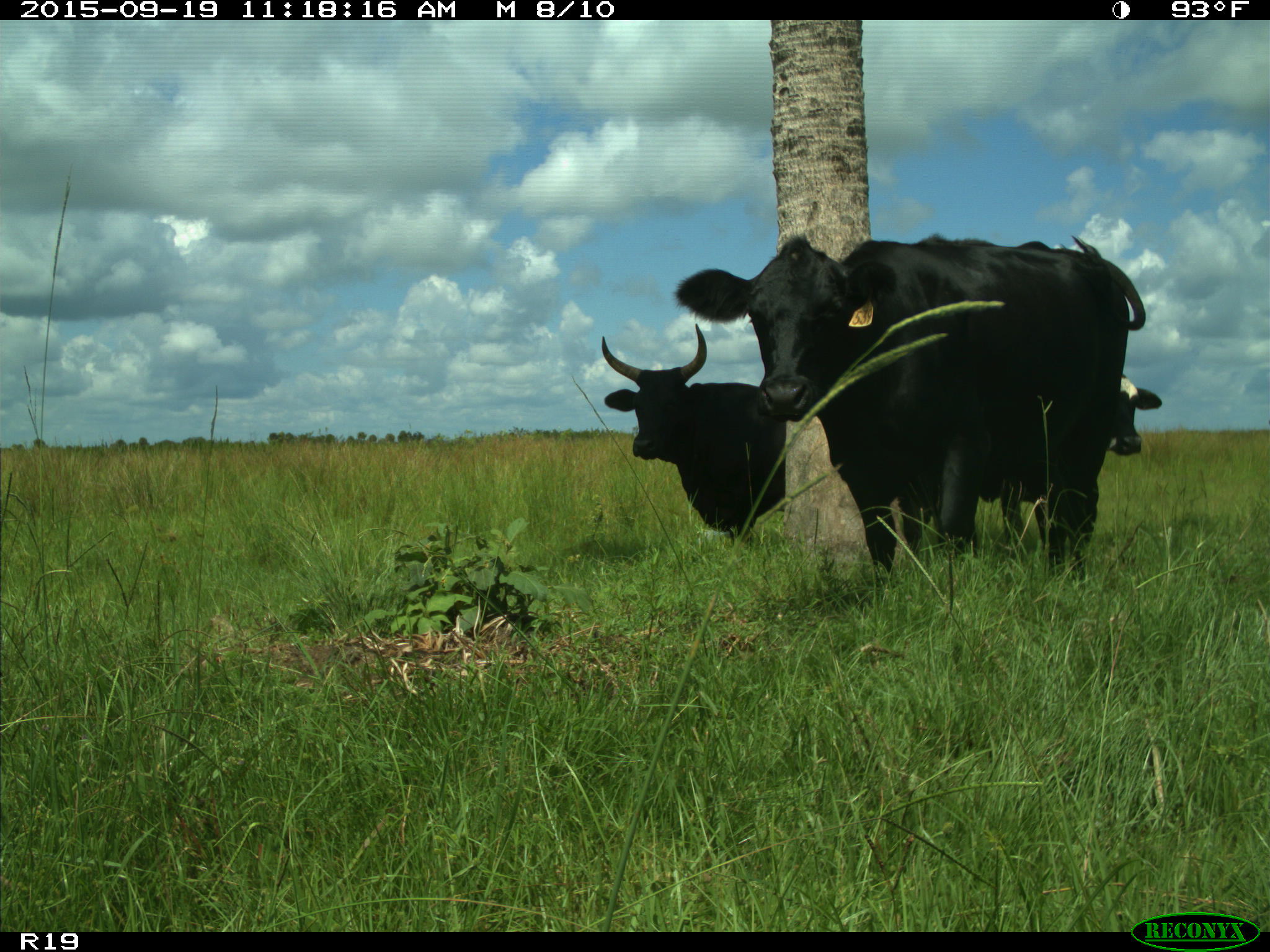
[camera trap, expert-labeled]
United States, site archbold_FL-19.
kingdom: Animalia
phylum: Chordata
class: Mammalia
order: Artiodactyla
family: Bovidae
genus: Bos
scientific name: Bos taurus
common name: domestic cow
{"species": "Bos taurus (domestic cow)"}